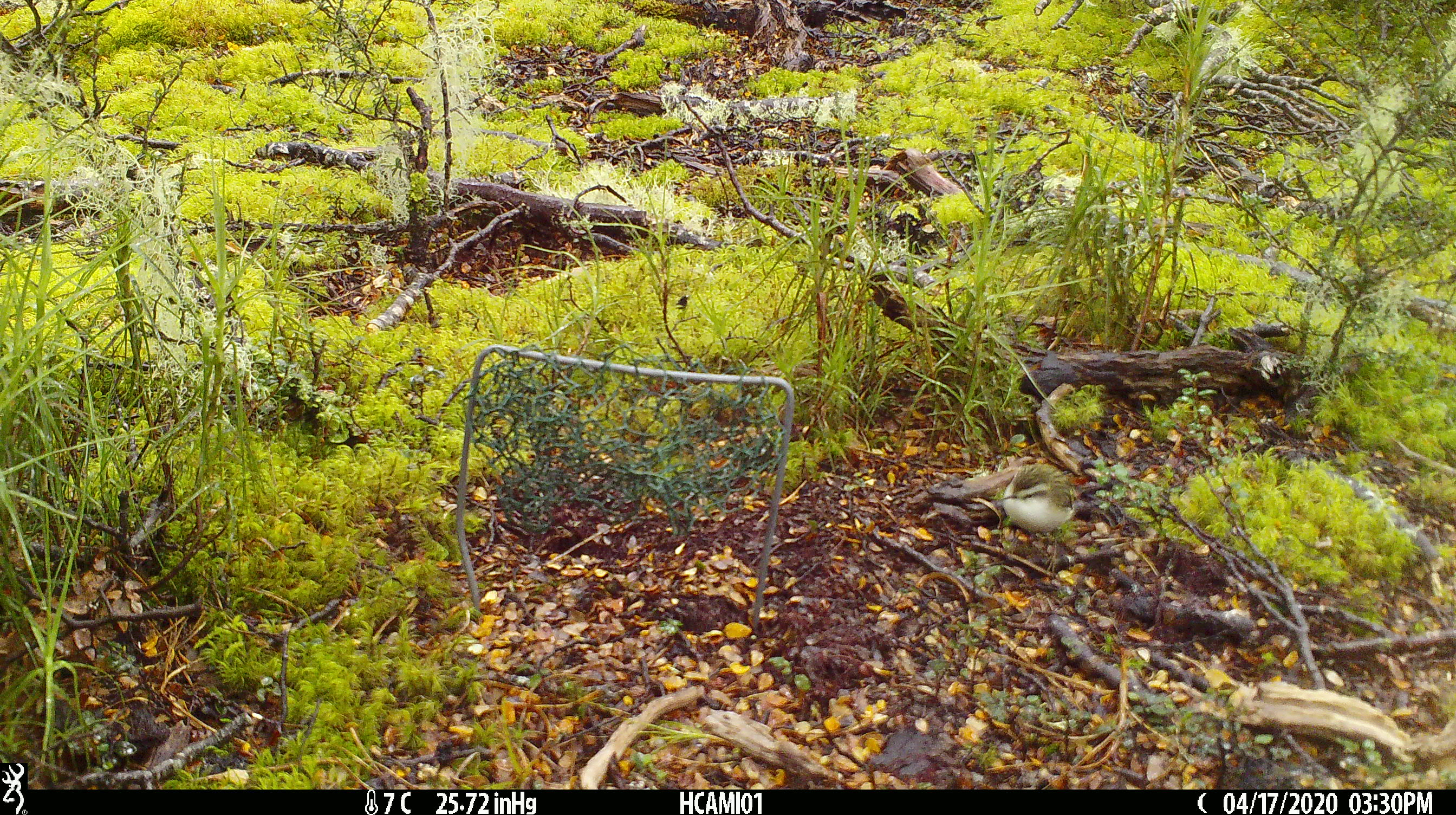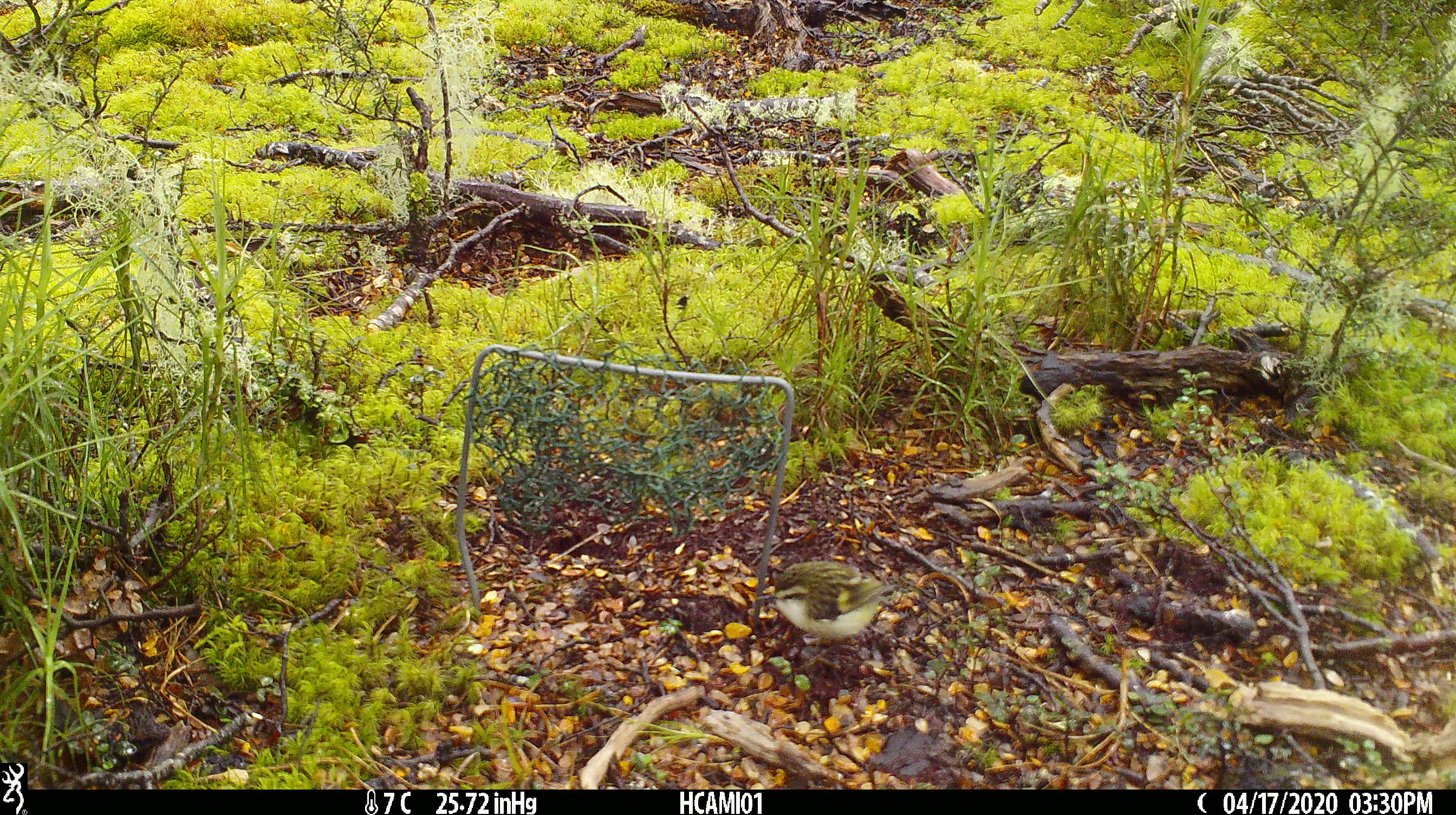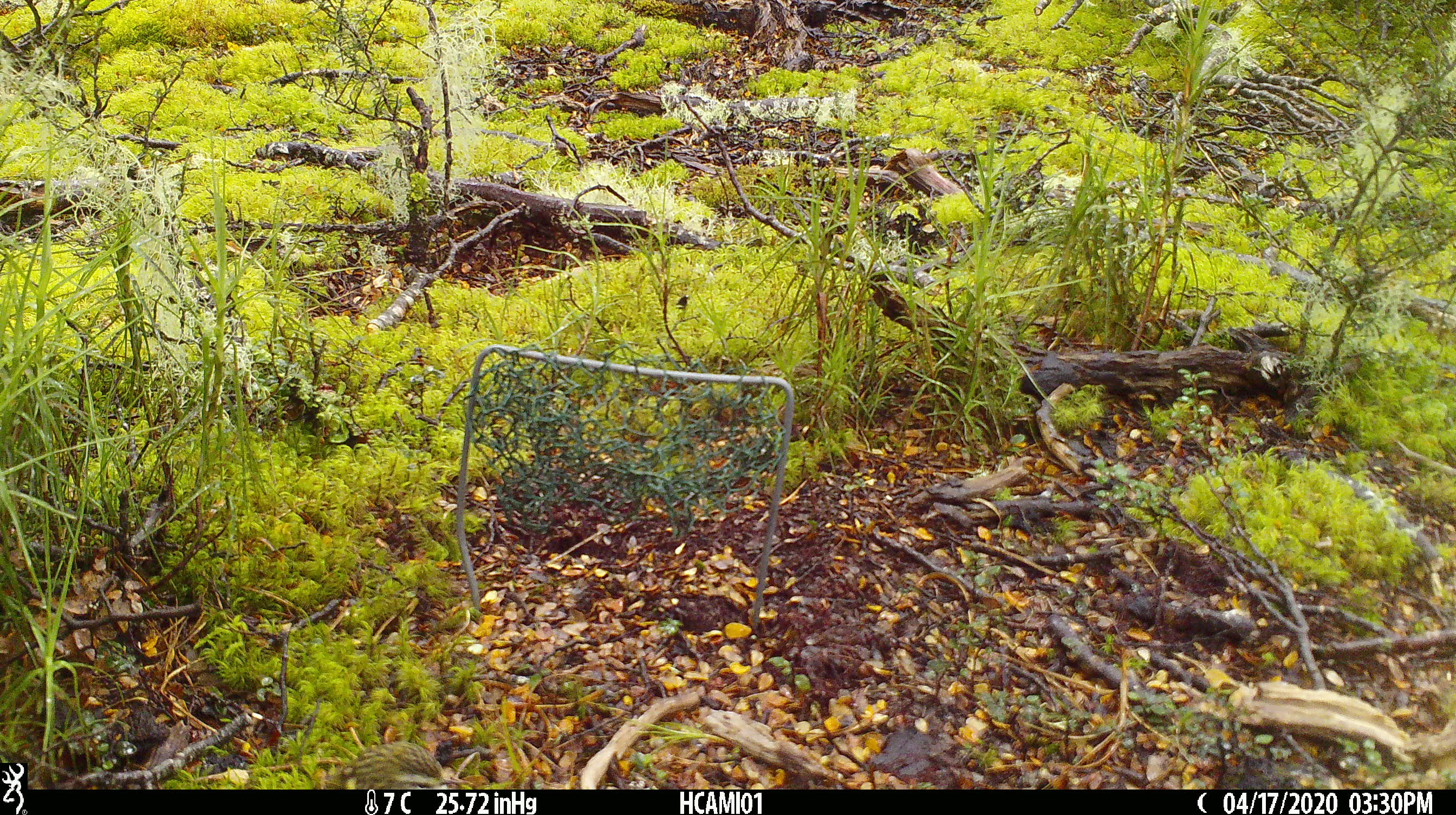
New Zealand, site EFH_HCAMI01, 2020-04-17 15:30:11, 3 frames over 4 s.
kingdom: Animalia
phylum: Chordata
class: Aves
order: Passeriformes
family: Acanthisittidae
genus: Acanthisitta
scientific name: Acanthisitta chloris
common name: rifleman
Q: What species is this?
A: Rifleman (Acanthisitta chloris).